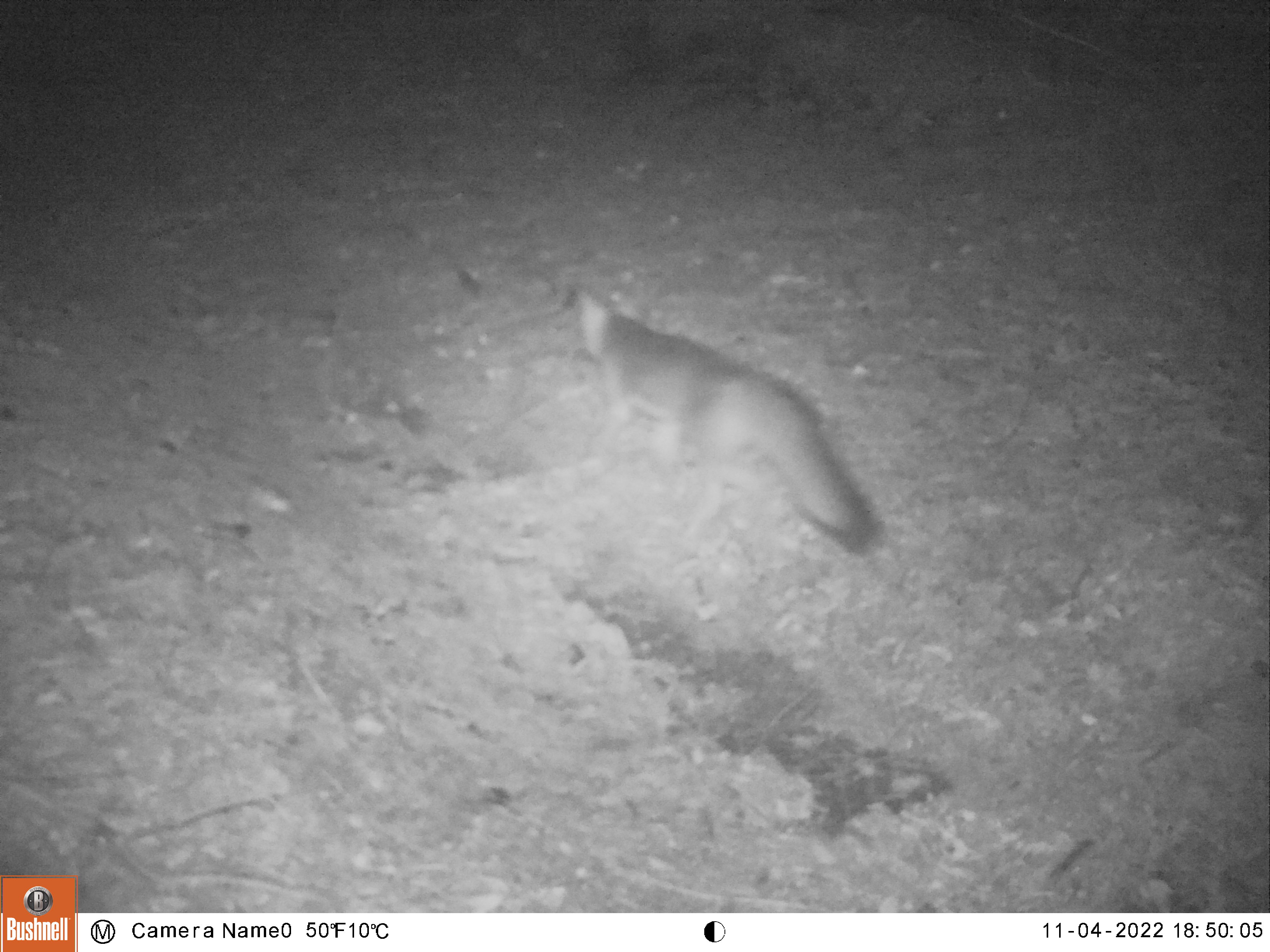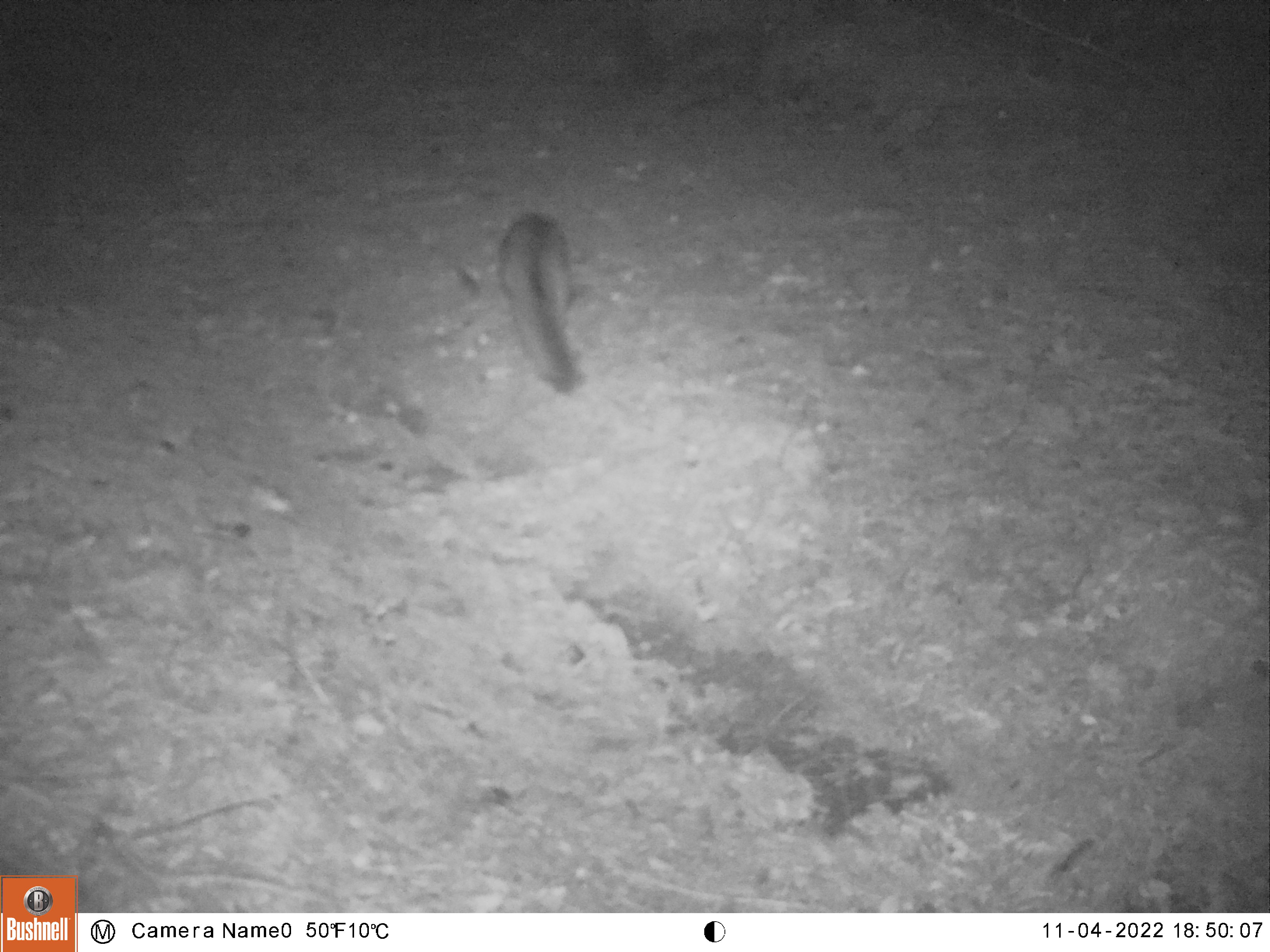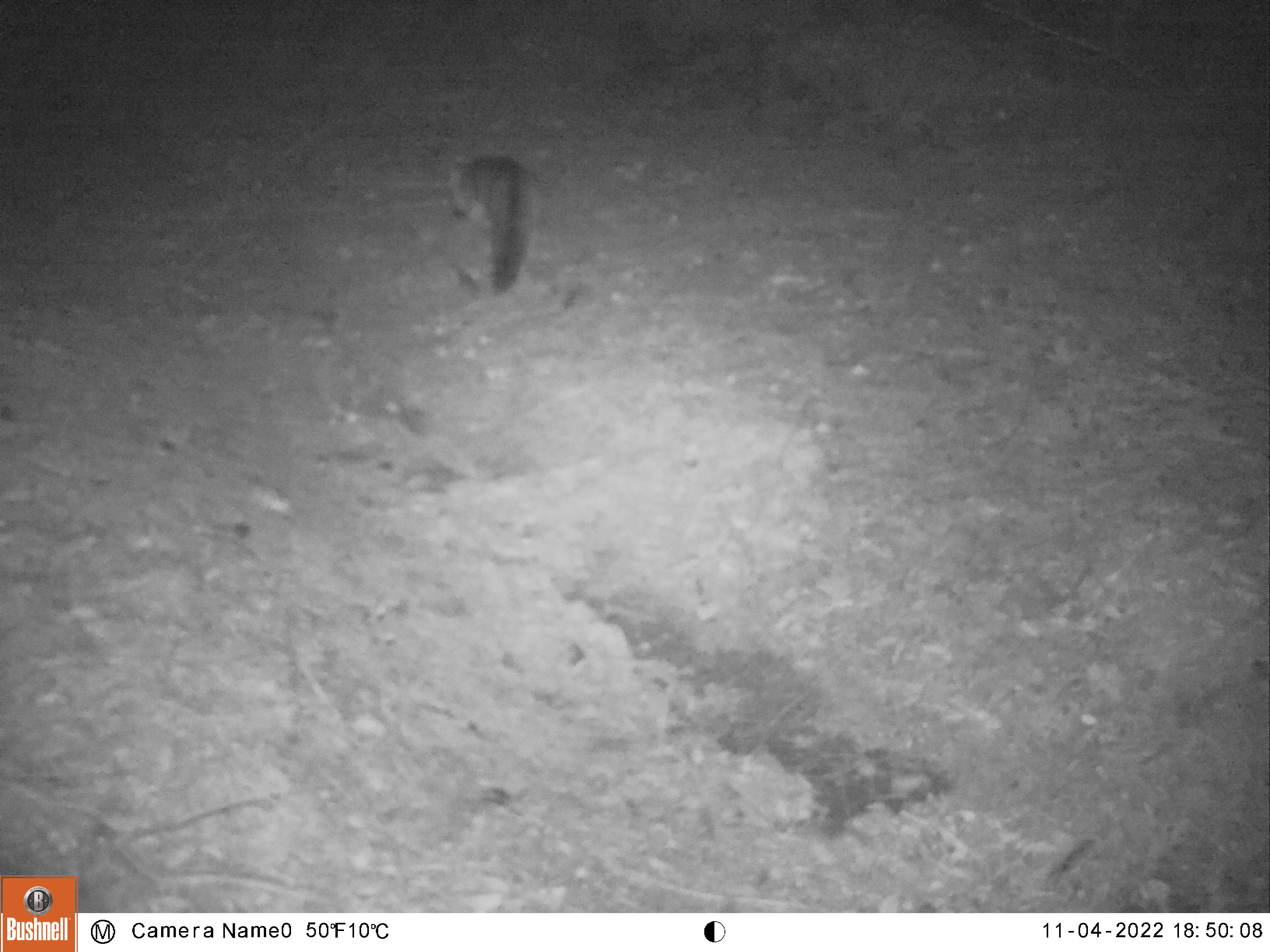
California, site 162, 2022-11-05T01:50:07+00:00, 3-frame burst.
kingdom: Animalia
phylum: Chordata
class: Mammalia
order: Carnivora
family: Canidae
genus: Urocyon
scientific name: Urocyon cinereoargenteus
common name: gray fox